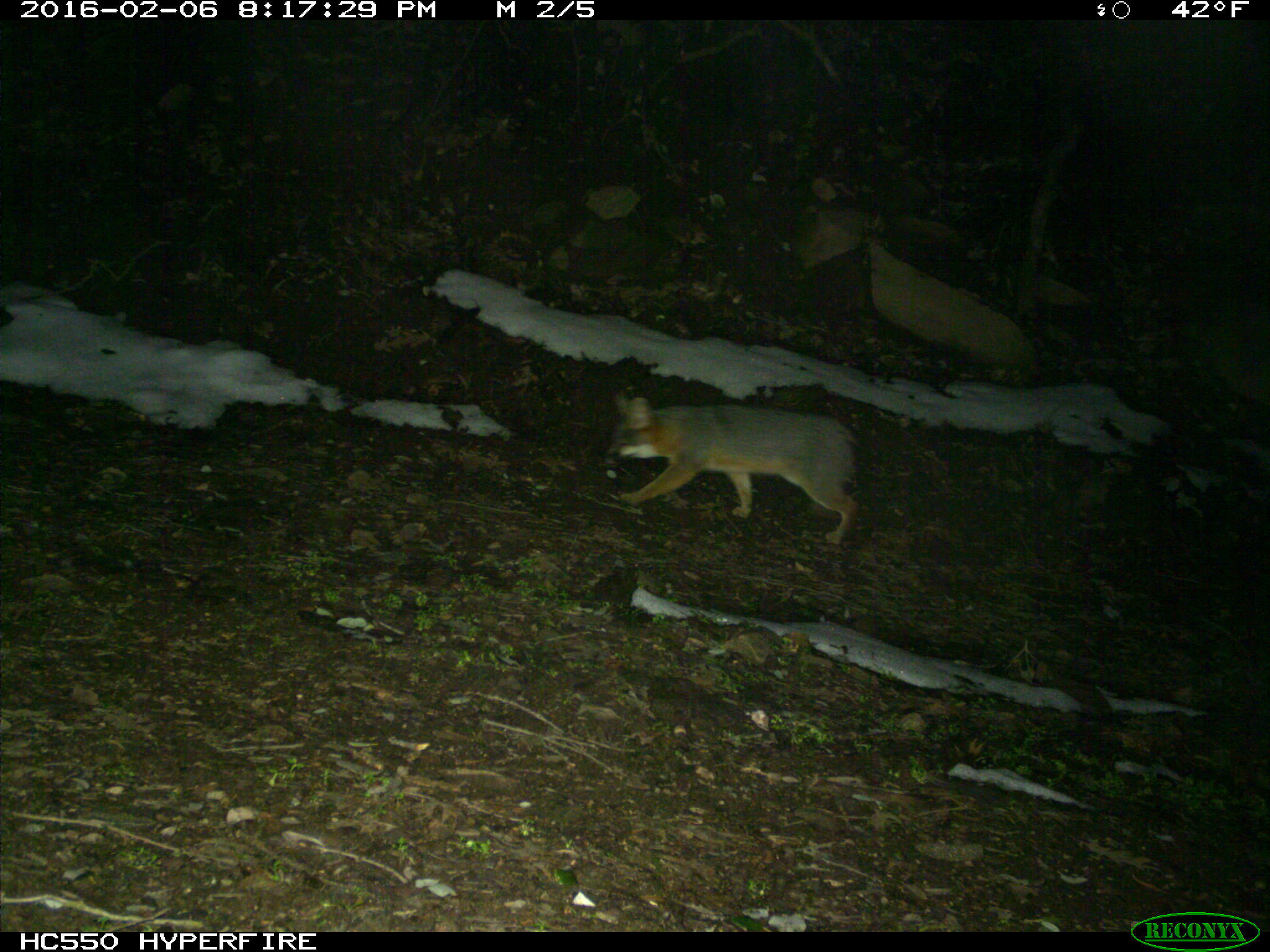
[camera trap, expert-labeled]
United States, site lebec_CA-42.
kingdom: Animalia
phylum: Chordata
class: Mammalia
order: Carnivora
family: Canidae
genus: Urocyon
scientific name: Urocyon cinereoargenteus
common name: gray fox